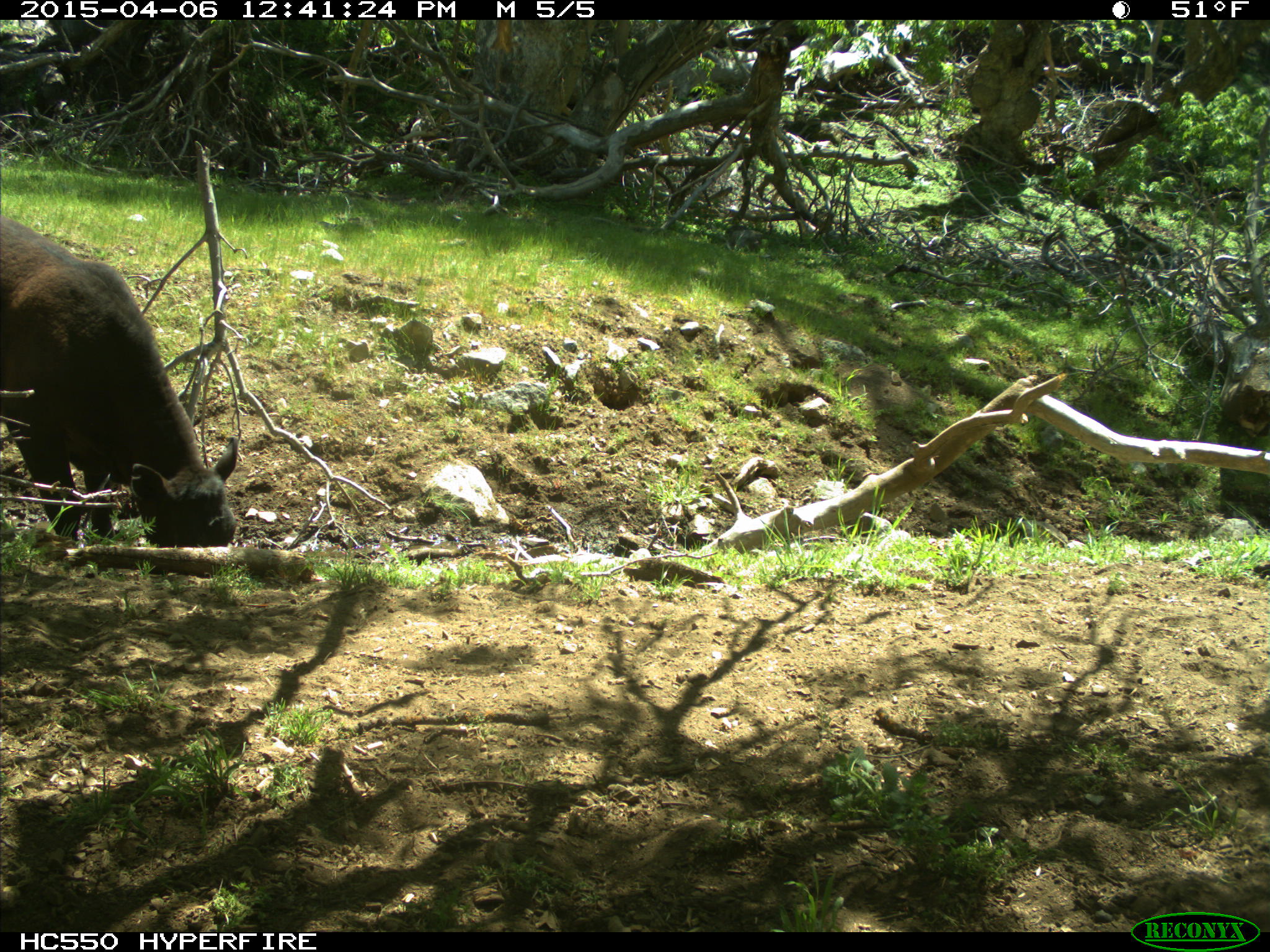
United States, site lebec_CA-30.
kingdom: Animalia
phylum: Chordata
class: Mammalia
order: Artiodactyla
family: Bovidae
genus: Bos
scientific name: Bos taurus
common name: domestic cow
Bos taurus (domestic cow).